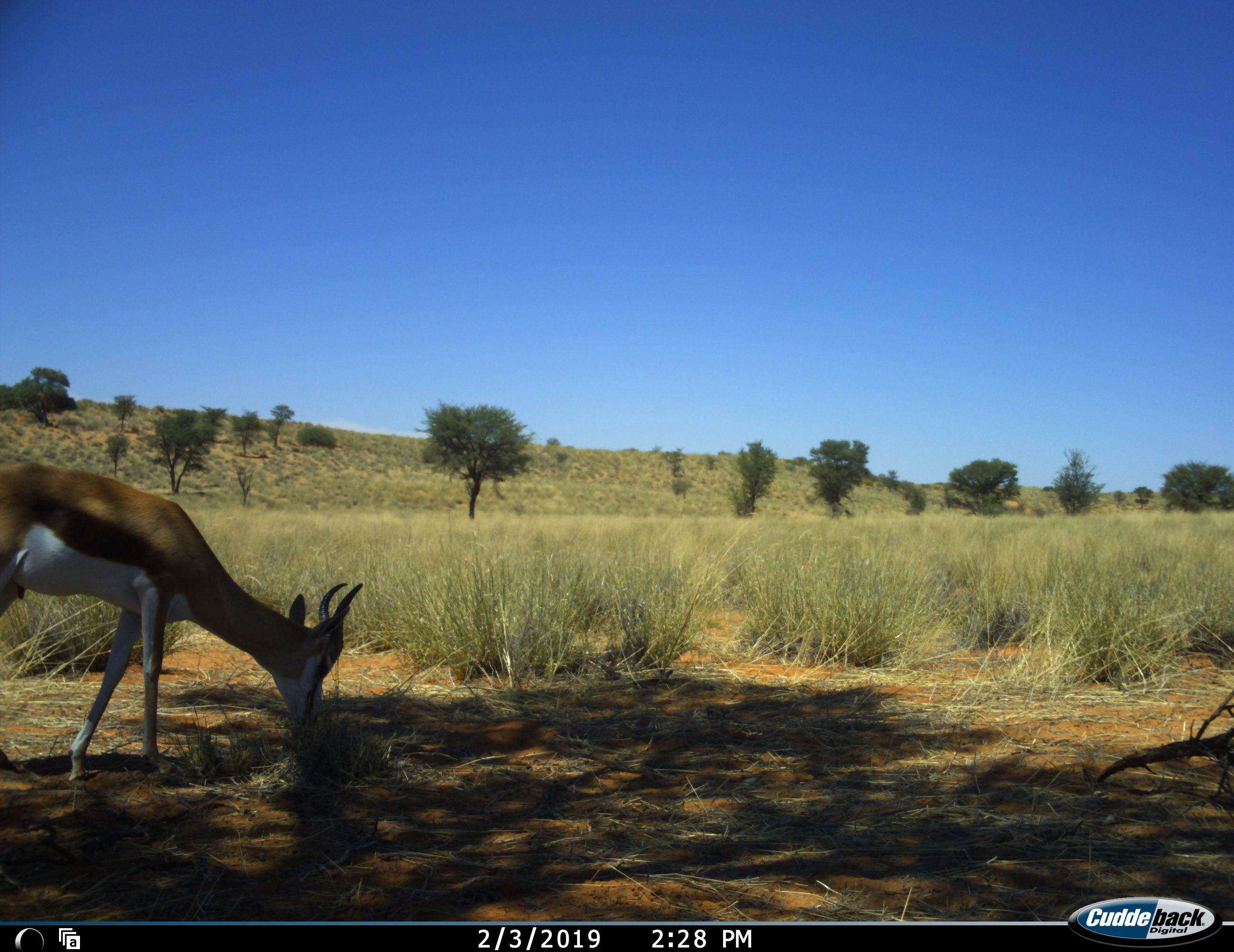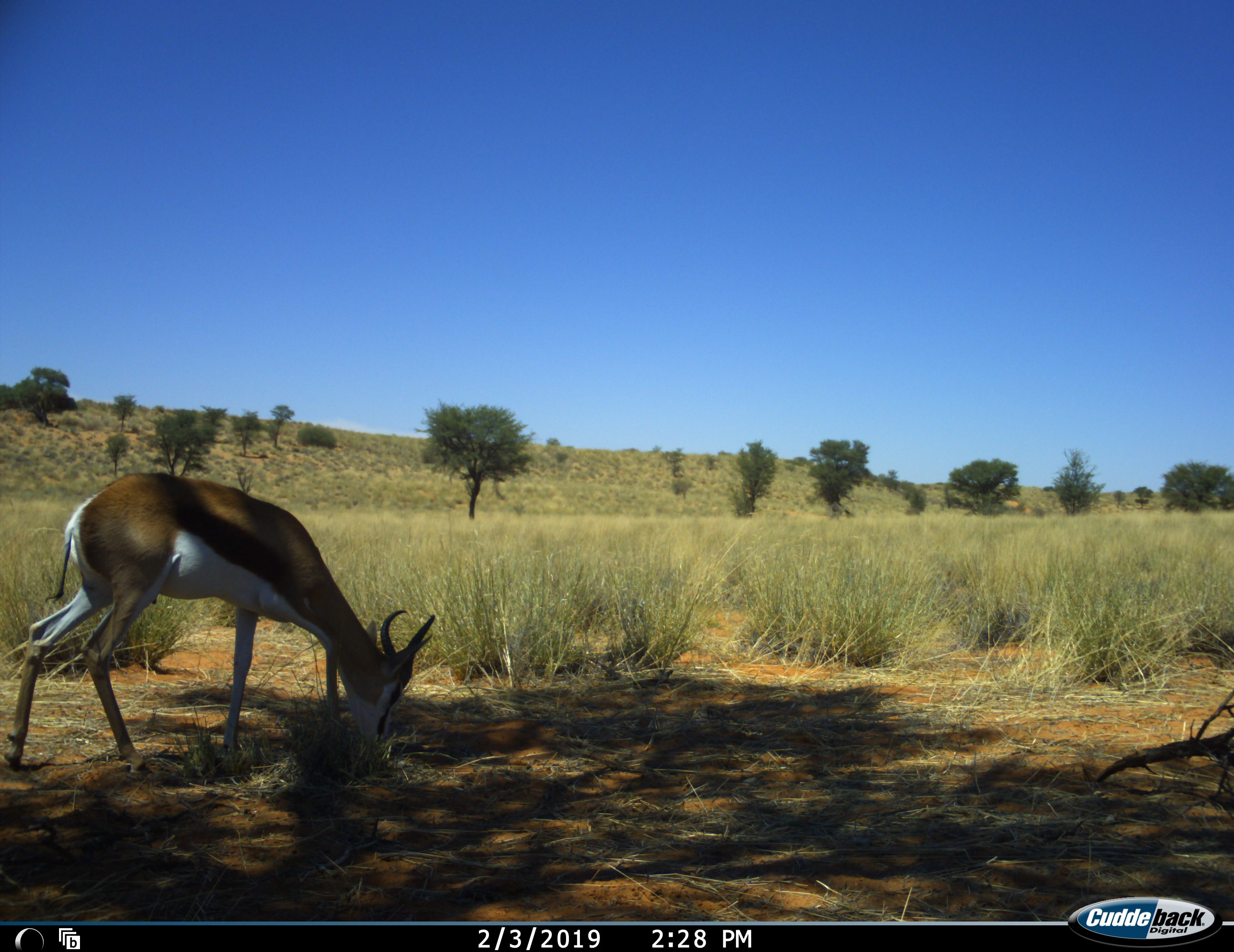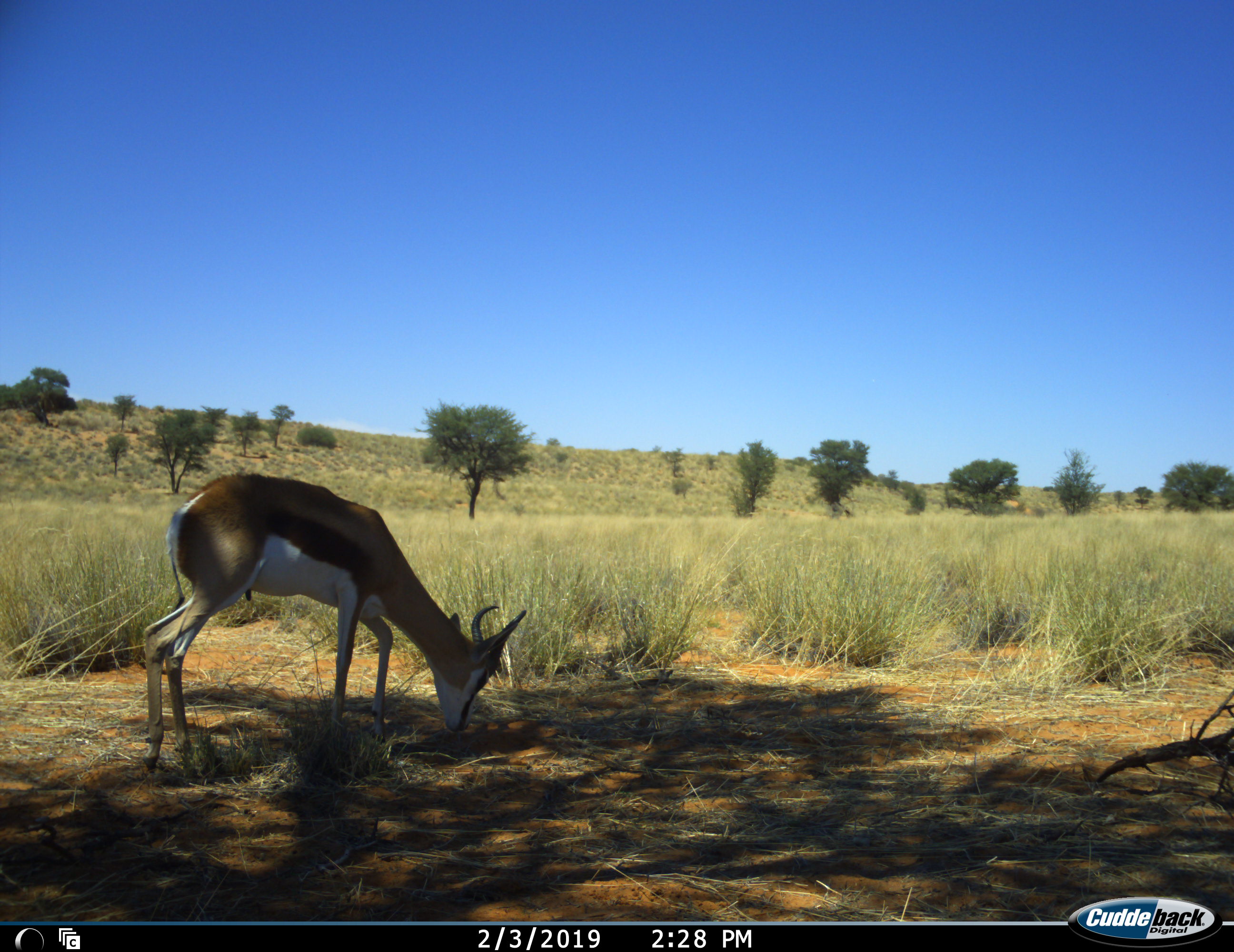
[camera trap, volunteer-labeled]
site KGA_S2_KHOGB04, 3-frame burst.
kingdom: Animalia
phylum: Chordata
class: Mammalia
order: Artiodactyla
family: Bovidae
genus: Antidorcas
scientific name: Antidorcas marsupialis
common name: springbok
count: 1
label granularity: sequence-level